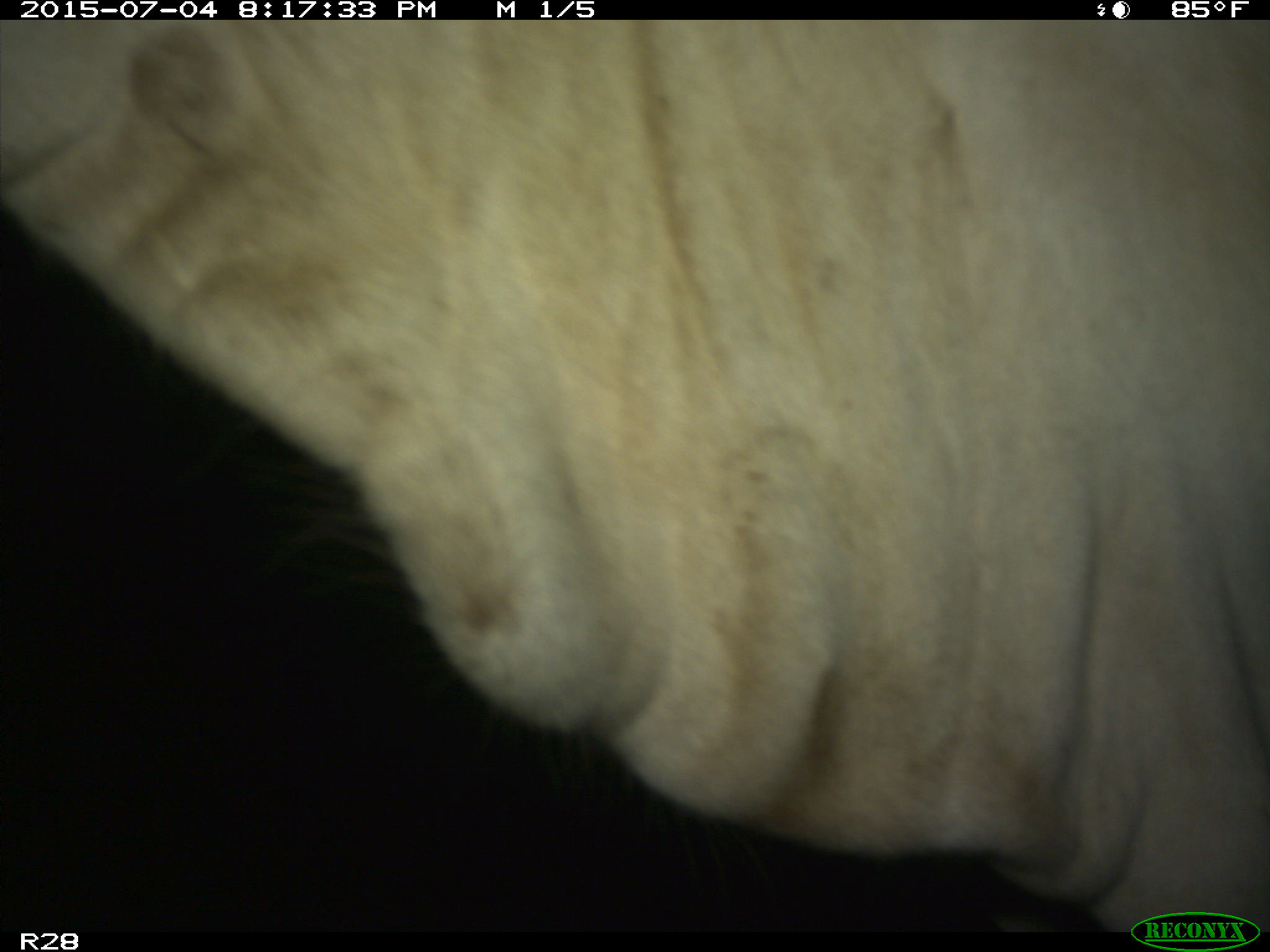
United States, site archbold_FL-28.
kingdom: Animalia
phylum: Chordata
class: Mammalia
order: Artiodactyla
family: Bovidae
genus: Bos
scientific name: Bos taurus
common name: domestic cow